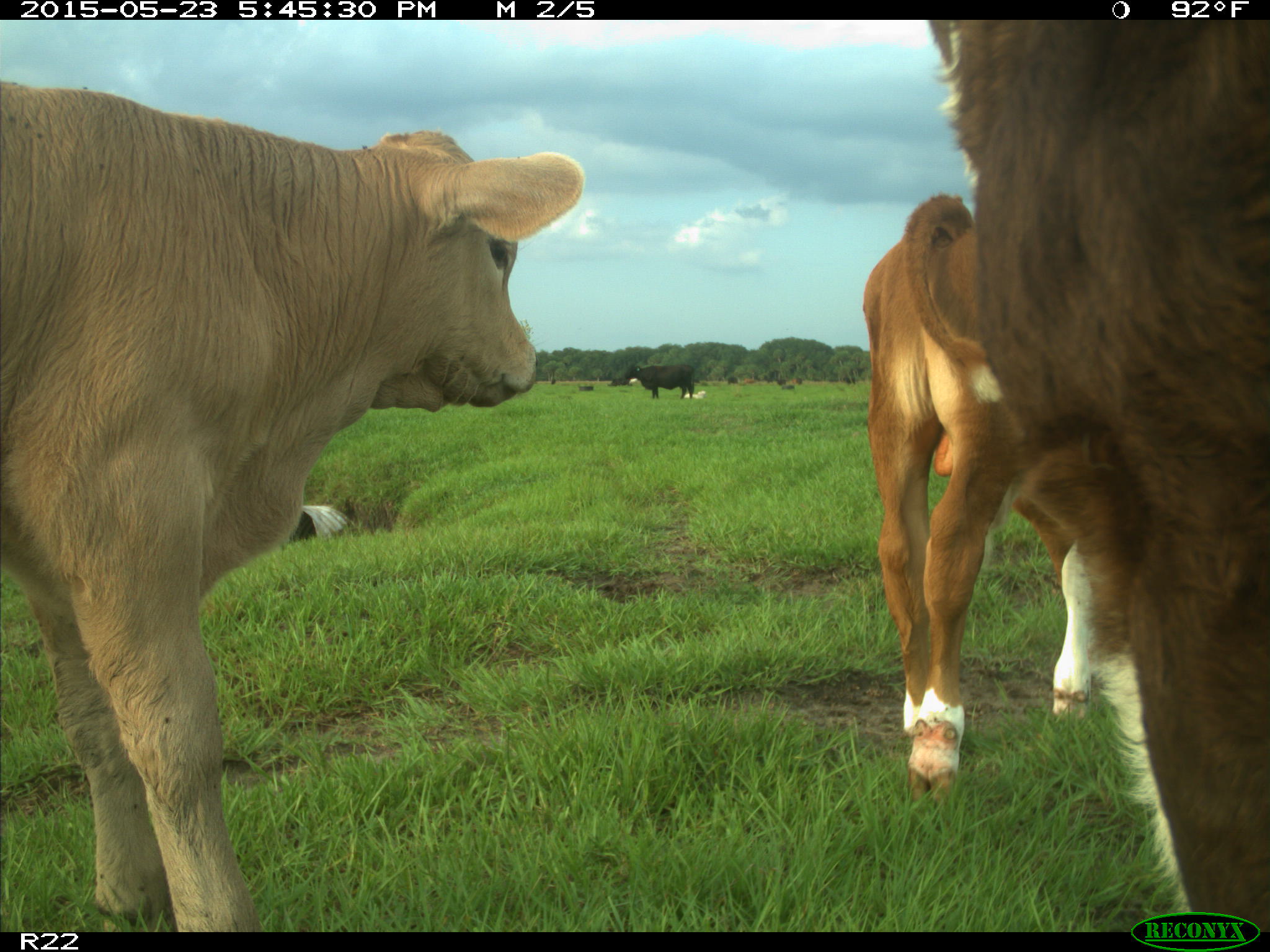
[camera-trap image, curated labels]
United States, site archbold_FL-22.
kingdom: Animalia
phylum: Chordata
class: Mammalia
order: Artiodactyla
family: Bovidae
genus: Bos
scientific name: Bos taurus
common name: domestic cow